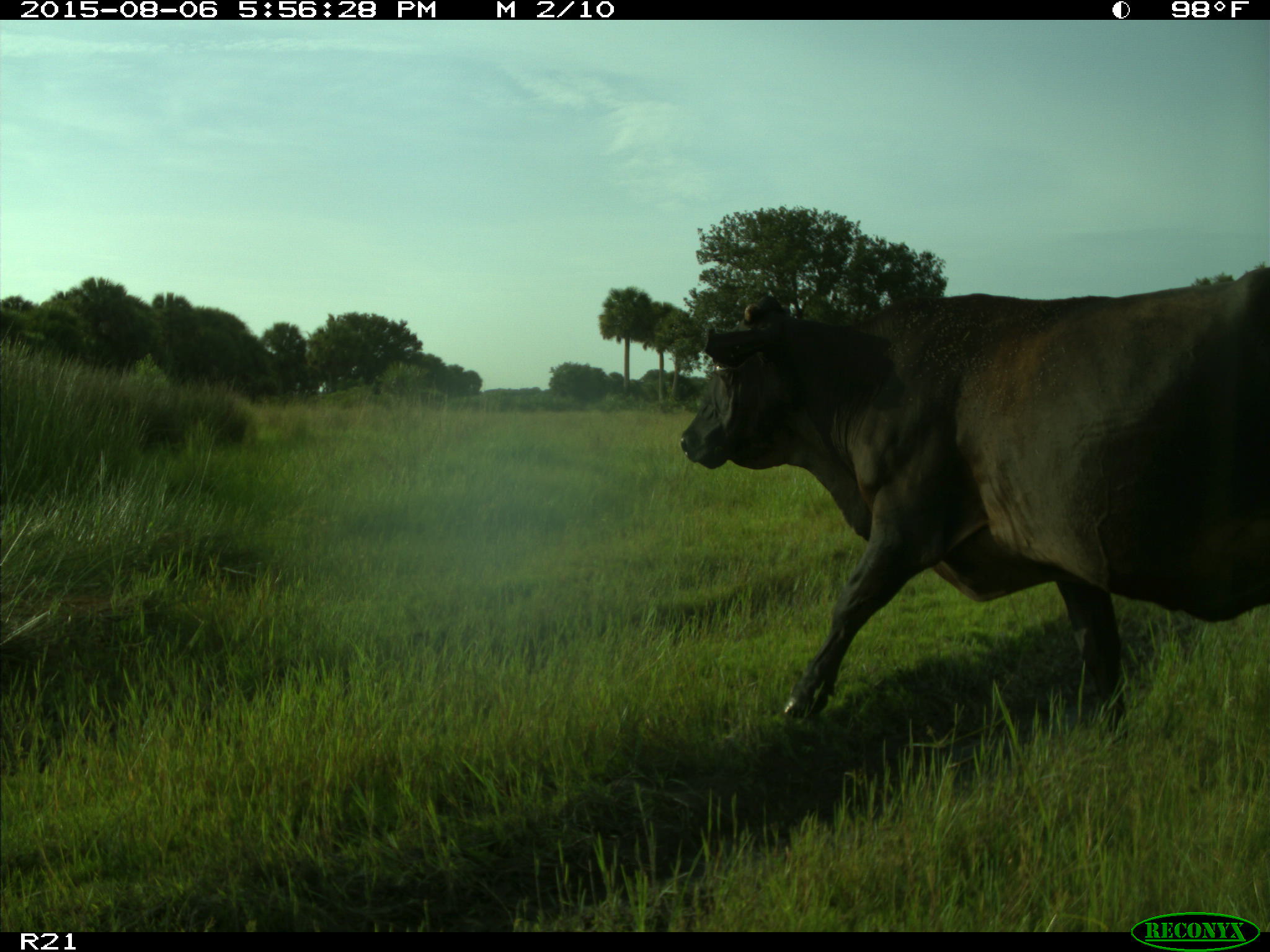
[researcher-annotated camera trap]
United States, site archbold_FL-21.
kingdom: Animalia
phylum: Chordata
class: Mammalia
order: Artiodactyla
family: Bovidae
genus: Bos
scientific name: Bos taurus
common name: domestic cow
Bos taurus (domestic cow).